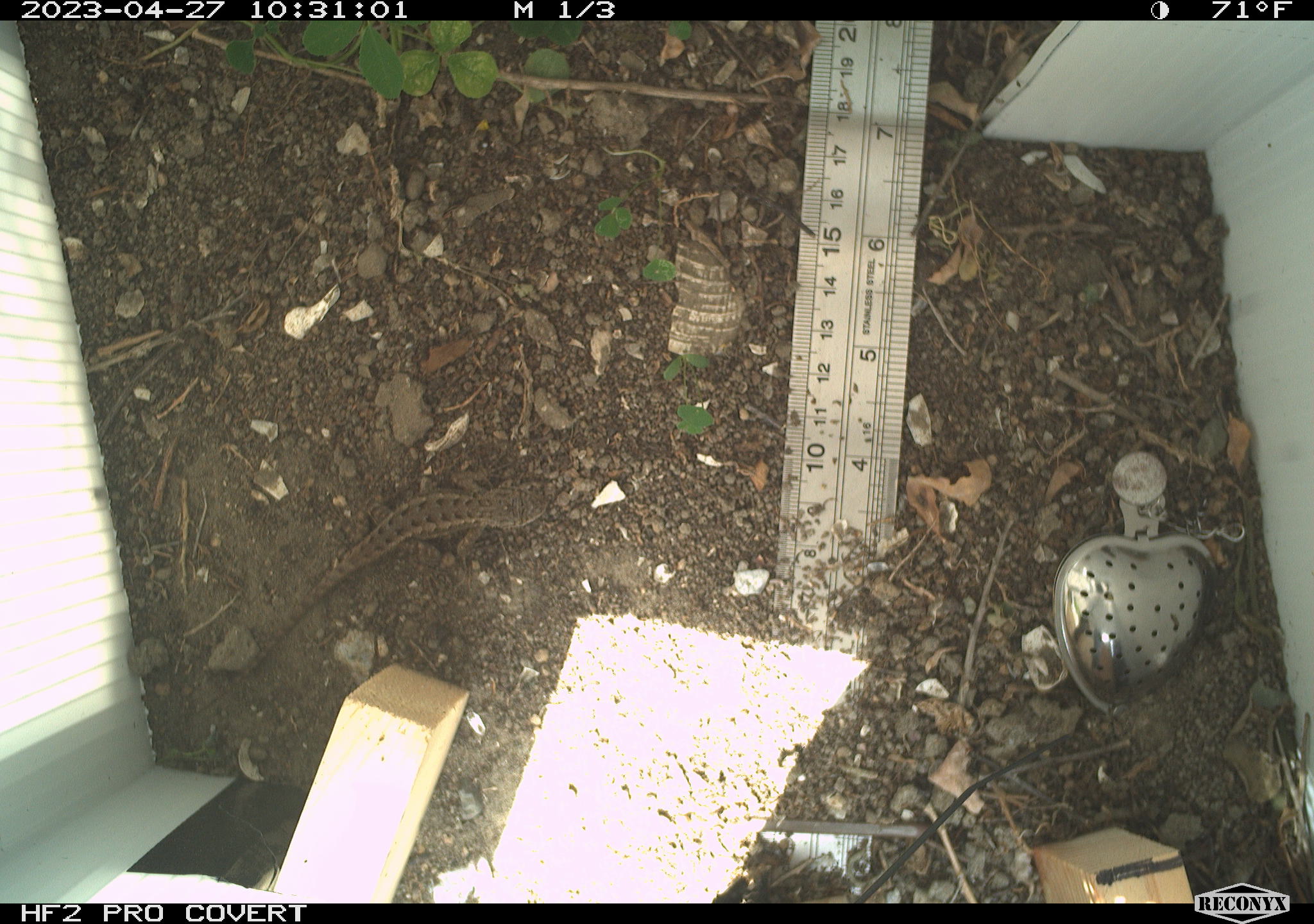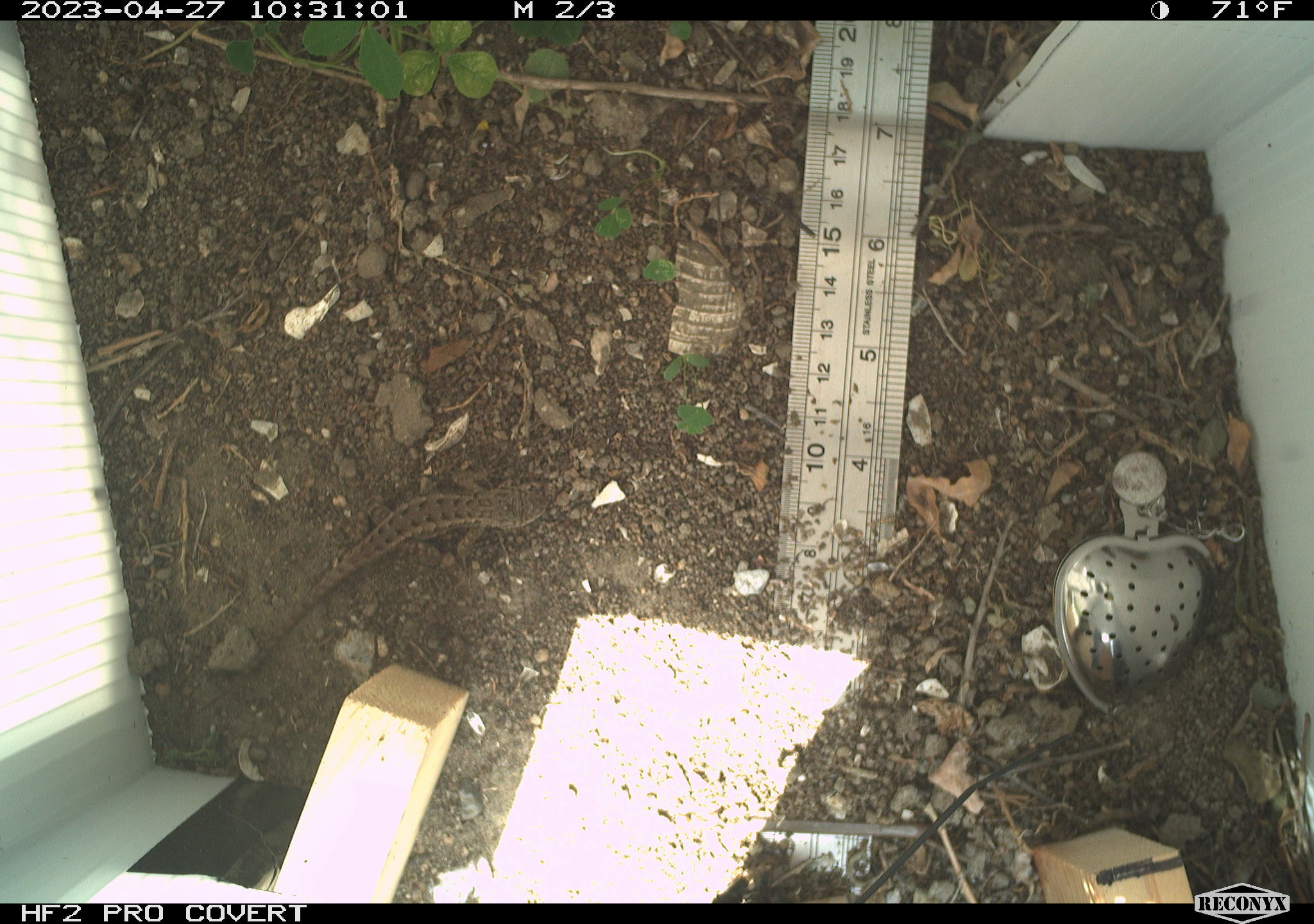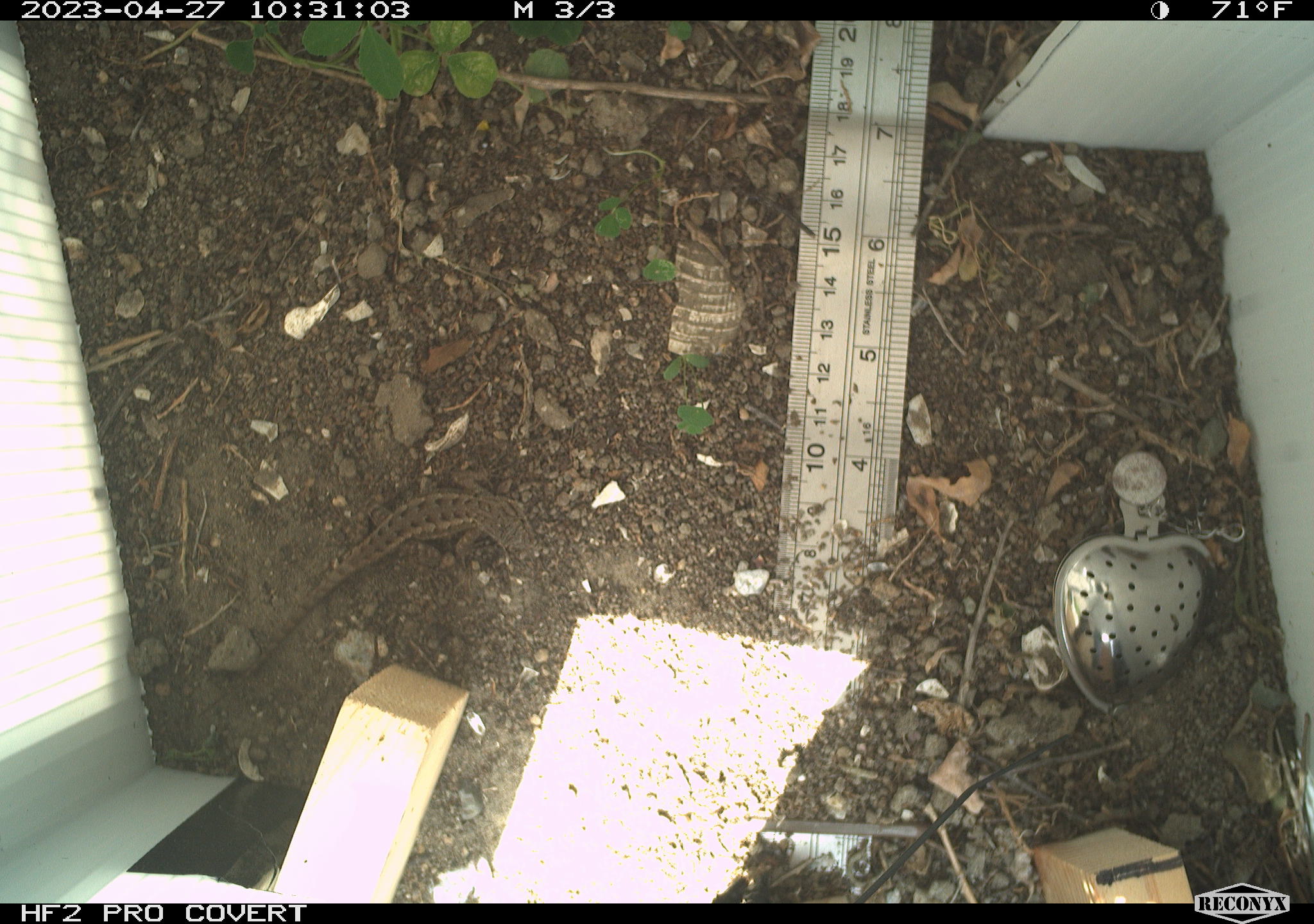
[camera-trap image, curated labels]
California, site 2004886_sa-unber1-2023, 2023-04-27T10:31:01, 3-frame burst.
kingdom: Animalia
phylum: Chordata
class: Reptilia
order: Squamata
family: Phrynosomatidae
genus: Sceloporus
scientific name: Sceloporus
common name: spiny lizards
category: sceloporus species